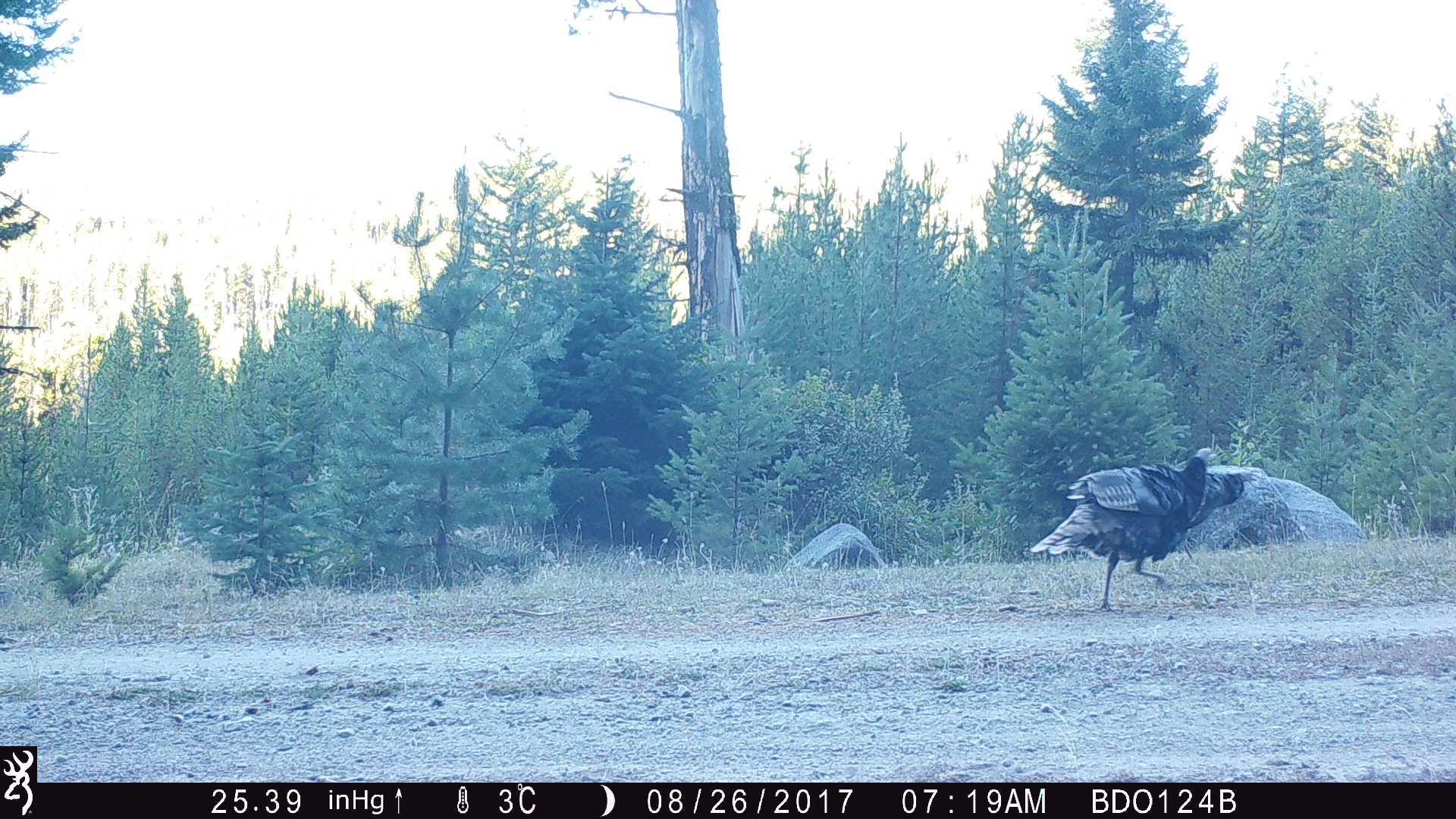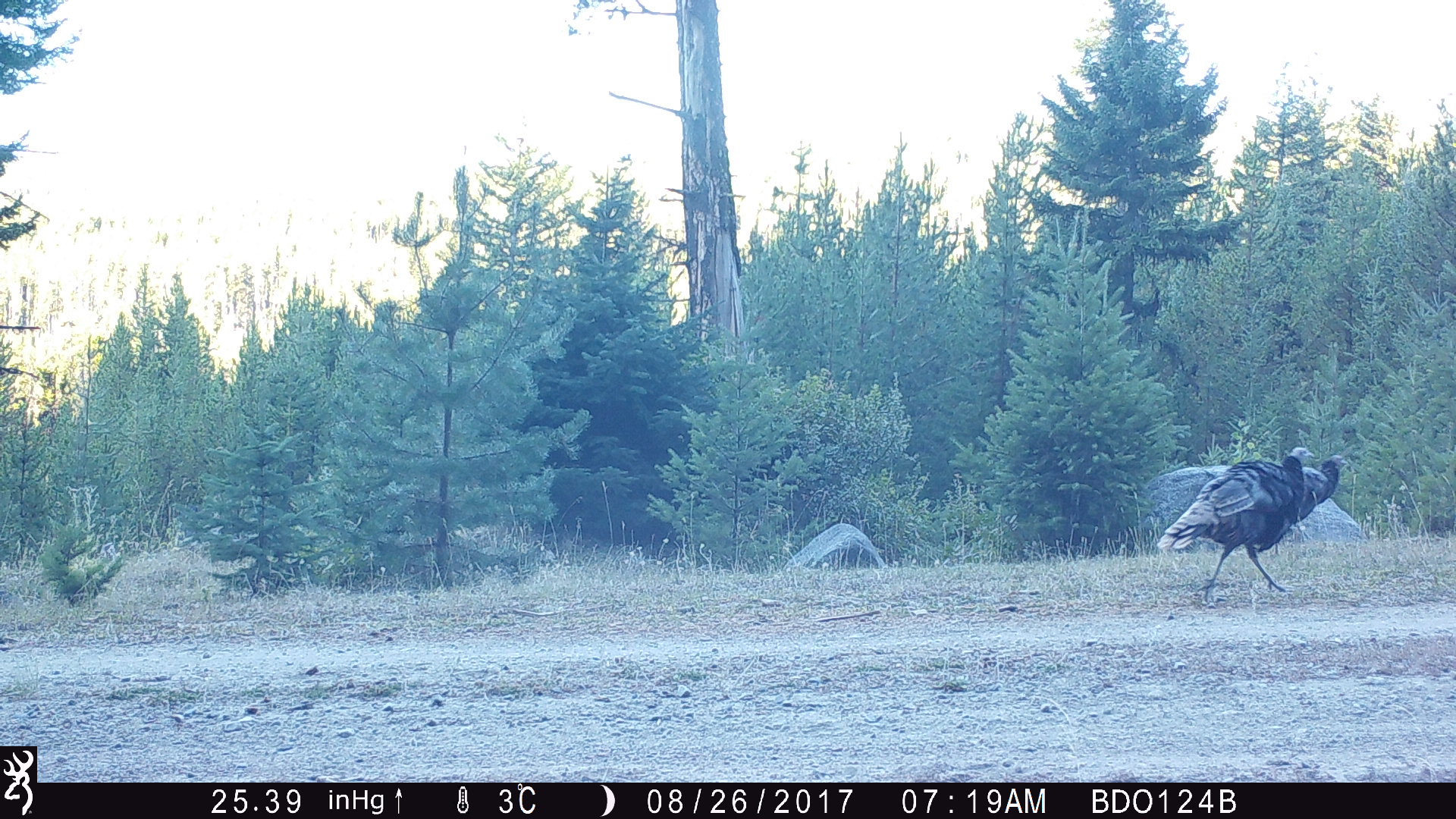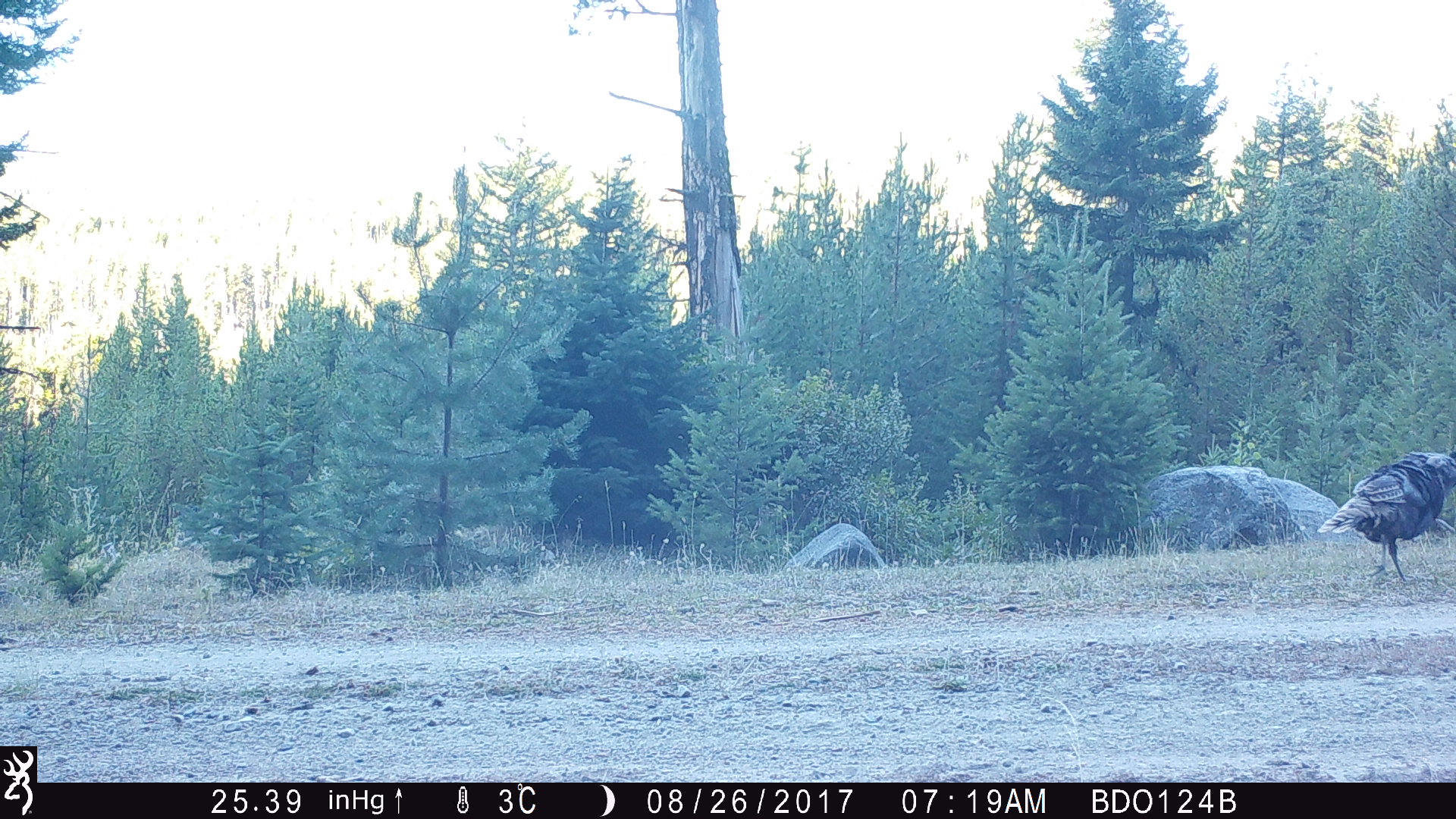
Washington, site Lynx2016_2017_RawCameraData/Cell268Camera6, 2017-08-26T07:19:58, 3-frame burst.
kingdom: Animalia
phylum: Chordata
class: Aves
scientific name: Aves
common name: birds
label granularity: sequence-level